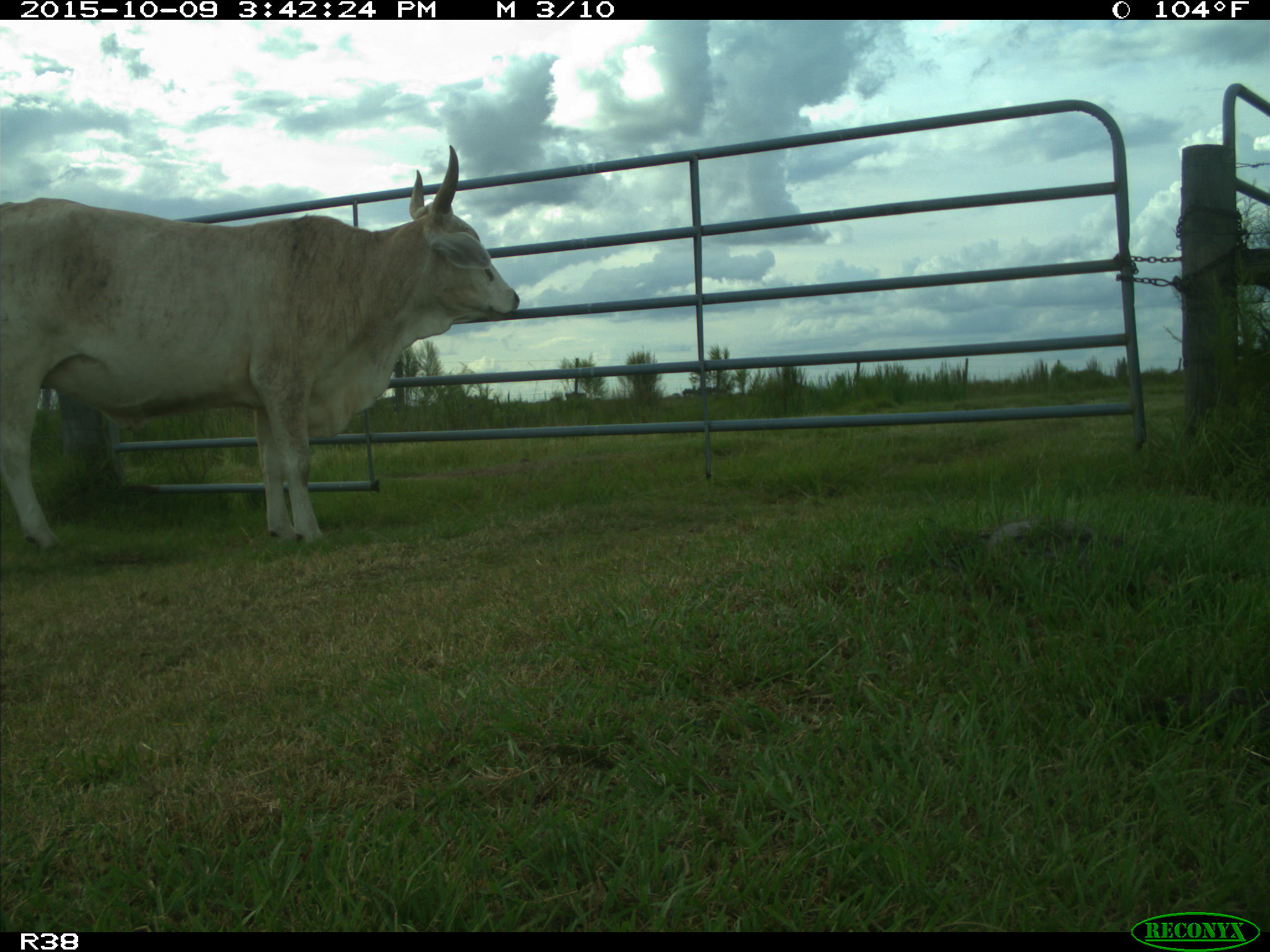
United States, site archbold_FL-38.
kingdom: Animalia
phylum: Chordata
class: Mammalia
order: Artiodactyla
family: Bovidae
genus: Bos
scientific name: Bos taurus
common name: domestic cow